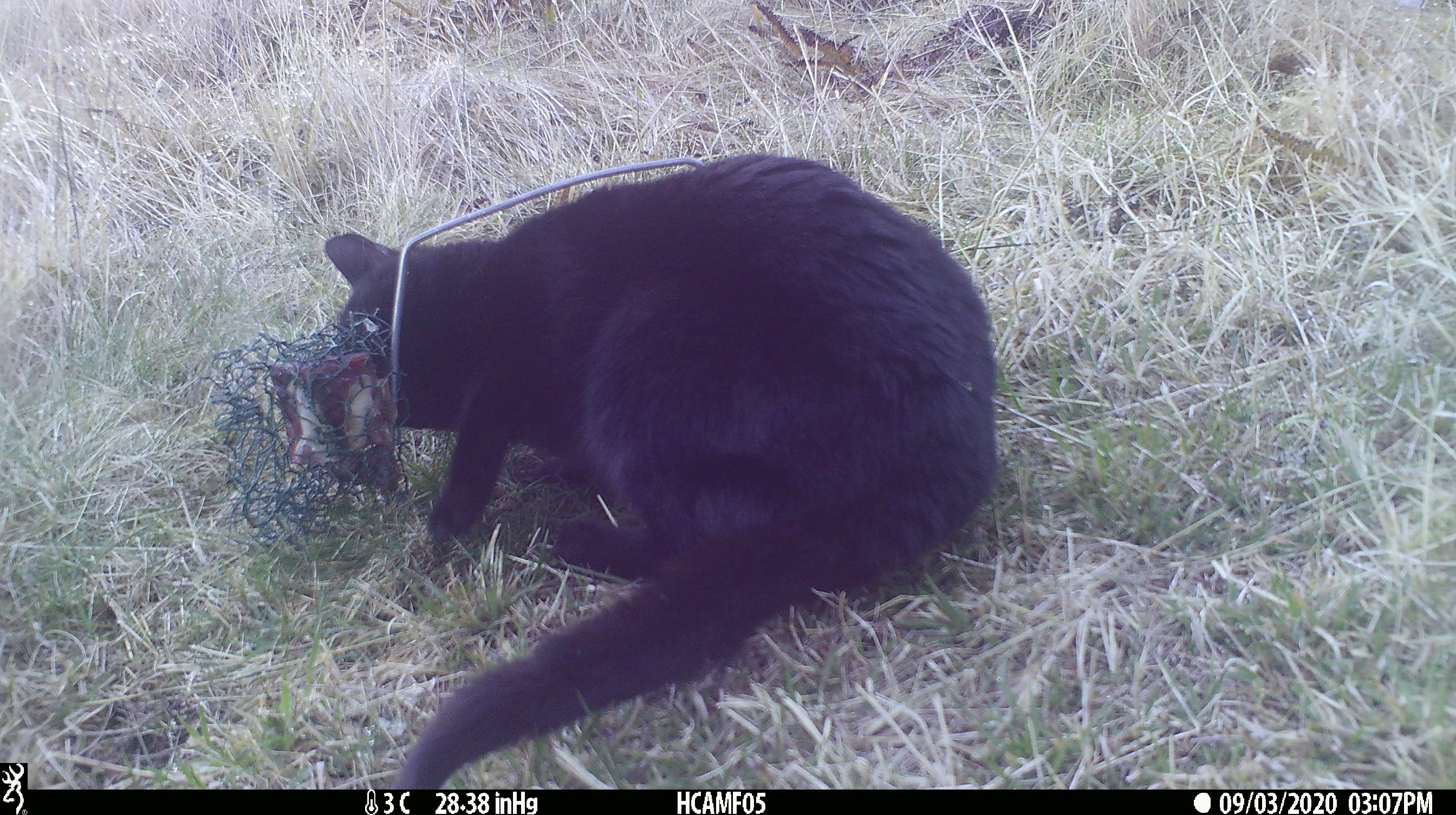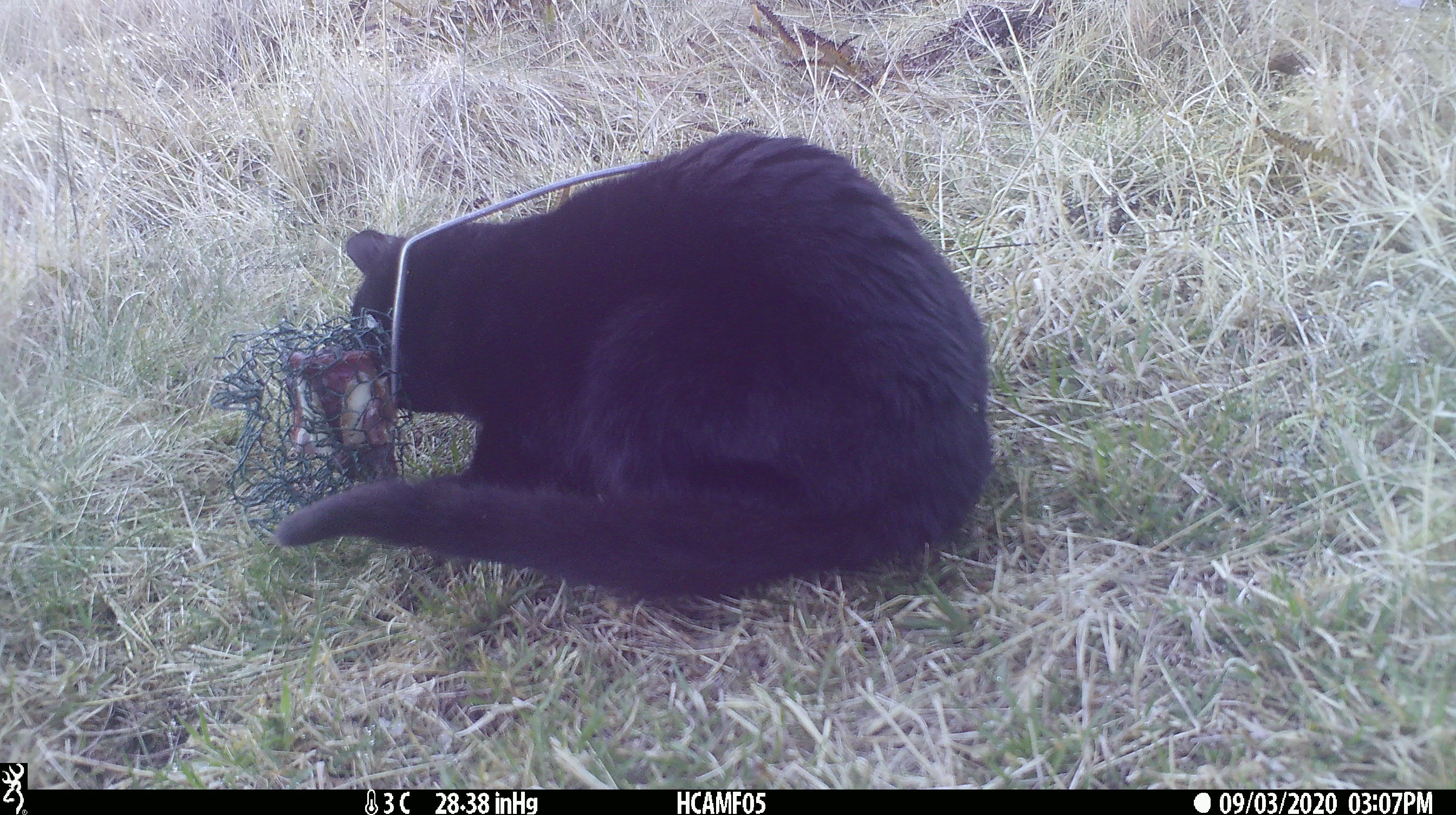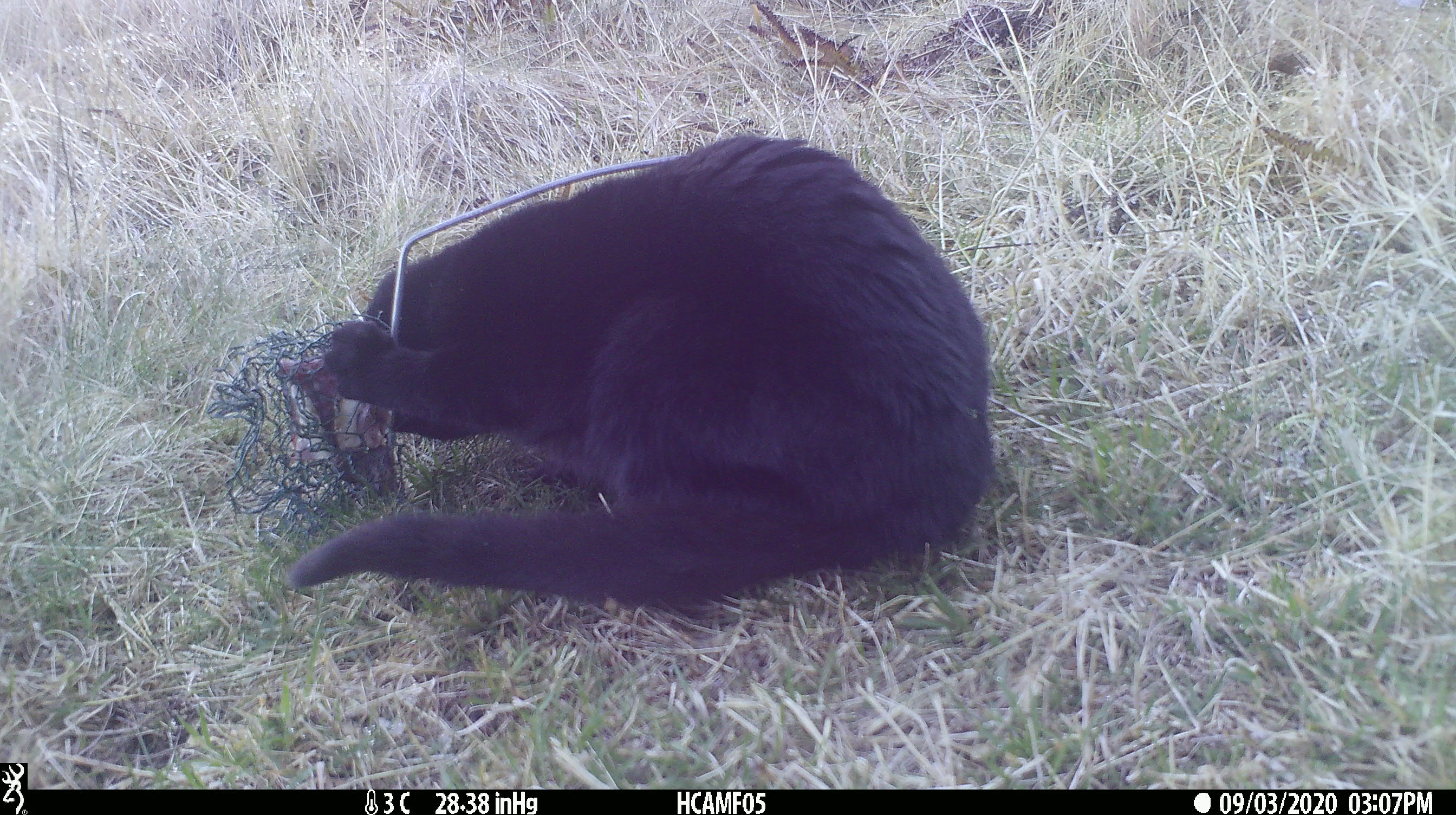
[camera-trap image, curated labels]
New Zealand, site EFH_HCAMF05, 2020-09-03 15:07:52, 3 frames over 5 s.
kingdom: Animalia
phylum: Chordata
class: Mammalia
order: Carnivora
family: Felidae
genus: Felis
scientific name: Felis catus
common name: domestic cat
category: cat